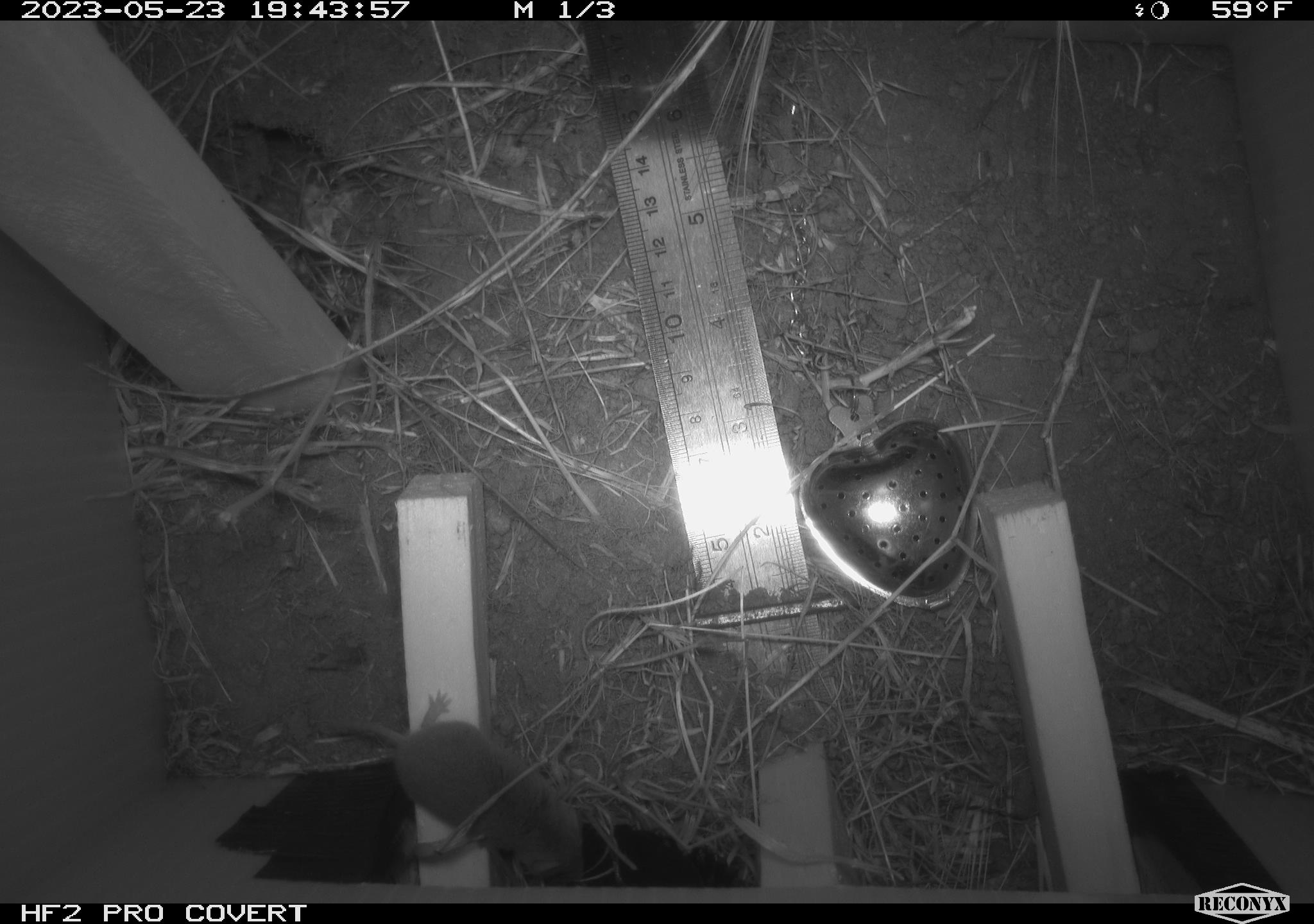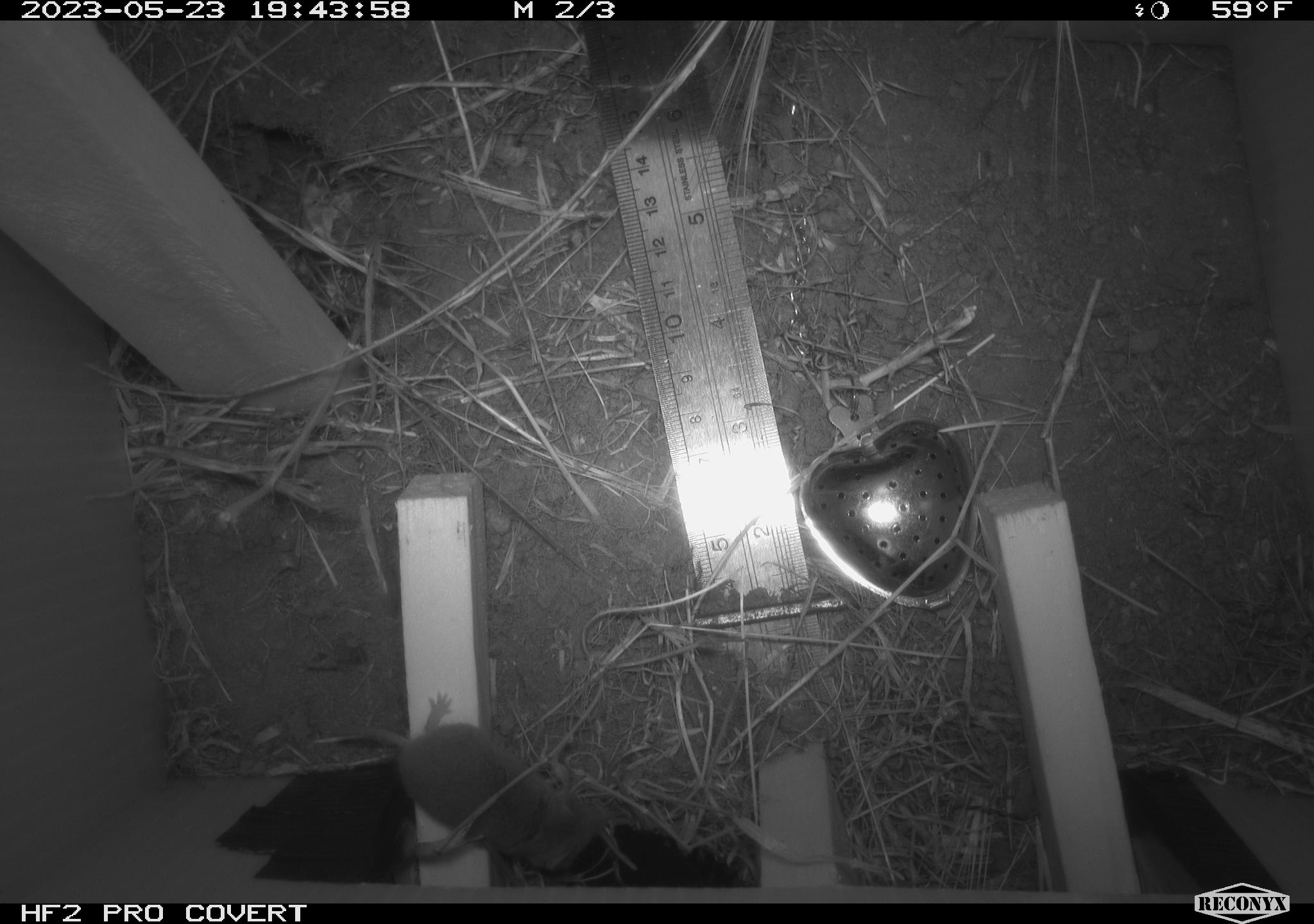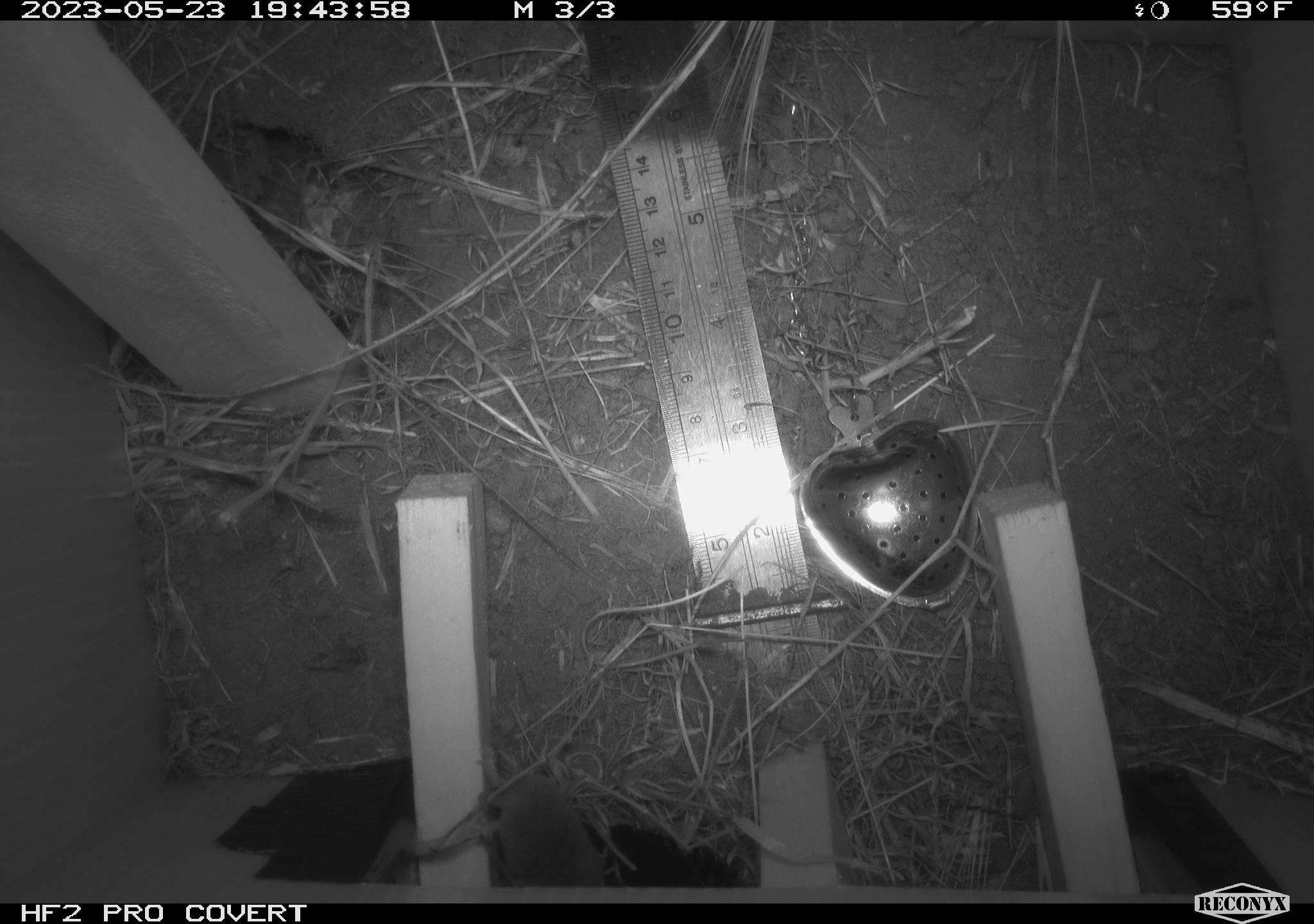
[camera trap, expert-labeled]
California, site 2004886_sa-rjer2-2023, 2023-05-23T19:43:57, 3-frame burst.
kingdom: Animalia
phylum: Chordata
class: Mammalia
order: Eulipotyphla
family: Soricidae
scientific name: Soricidae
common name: shrews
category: soricidae family